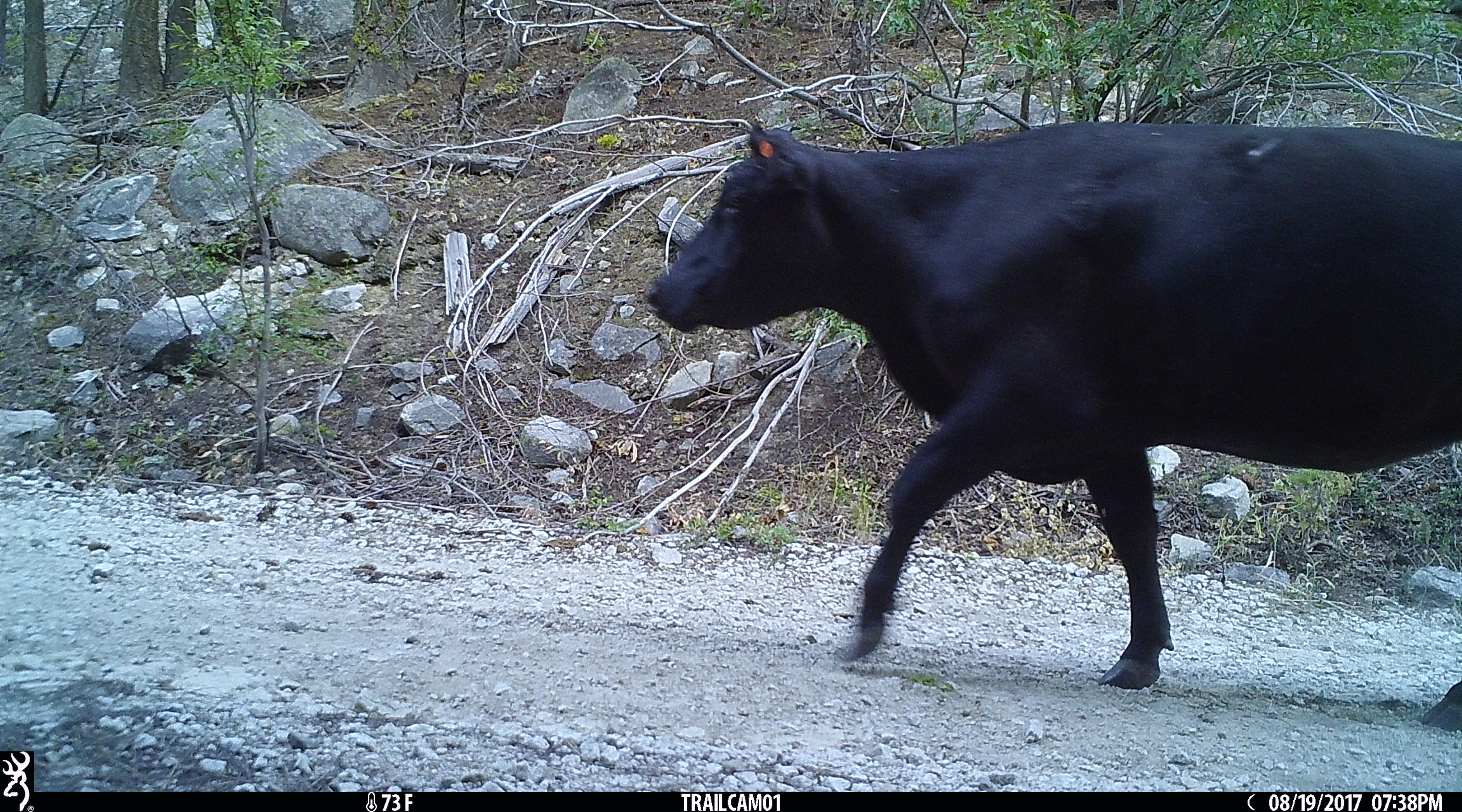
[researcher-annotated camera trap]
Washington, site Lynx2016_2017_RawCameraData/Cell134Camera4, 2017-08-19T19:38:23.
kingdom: Animalia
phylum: Chordata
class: Mammalia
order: Artiodactyla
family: Bovidae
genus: Bos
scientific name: Bos taurus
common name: domestic cattle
Domestic cattle (Bos taurus). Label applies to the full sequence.